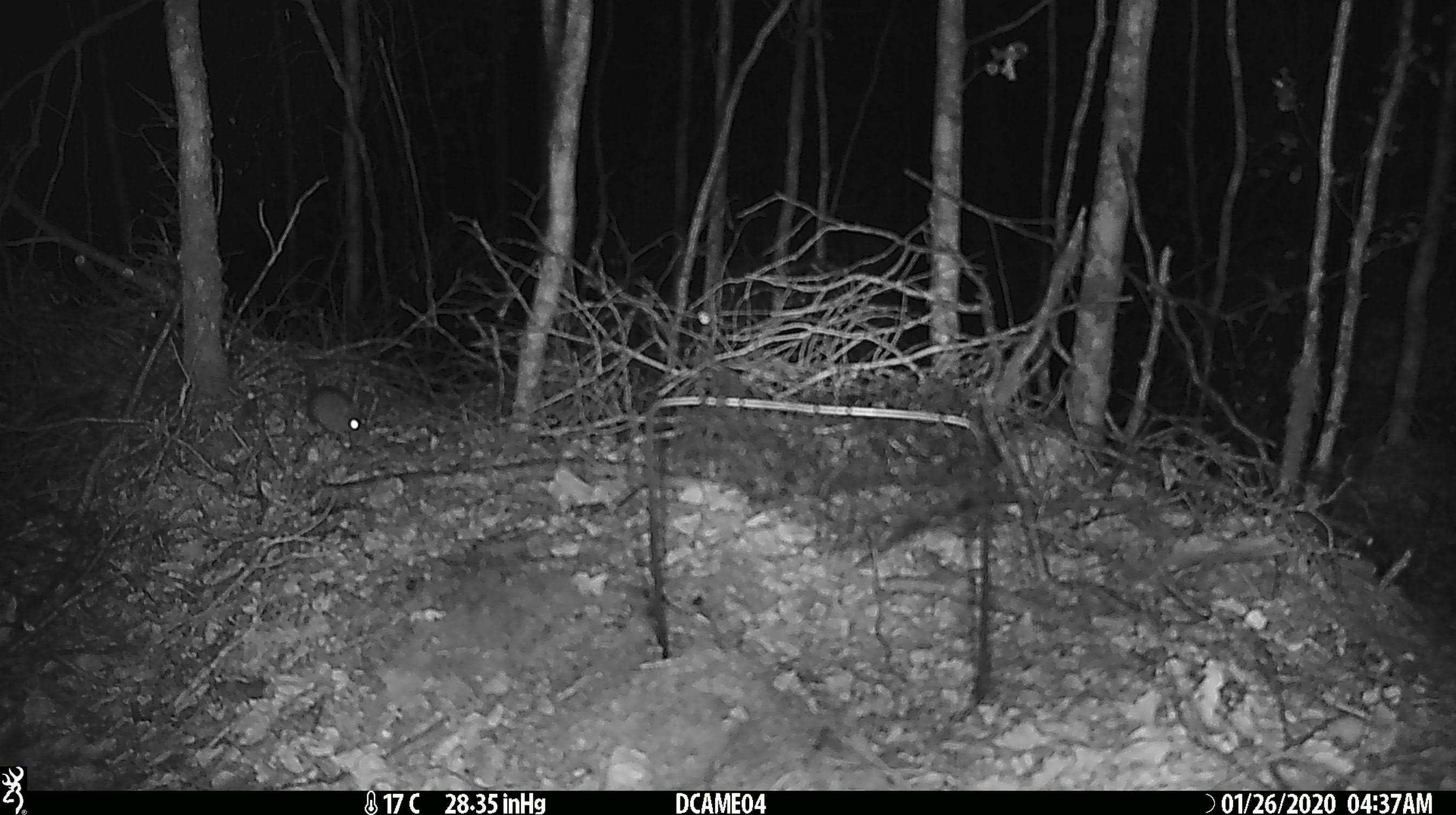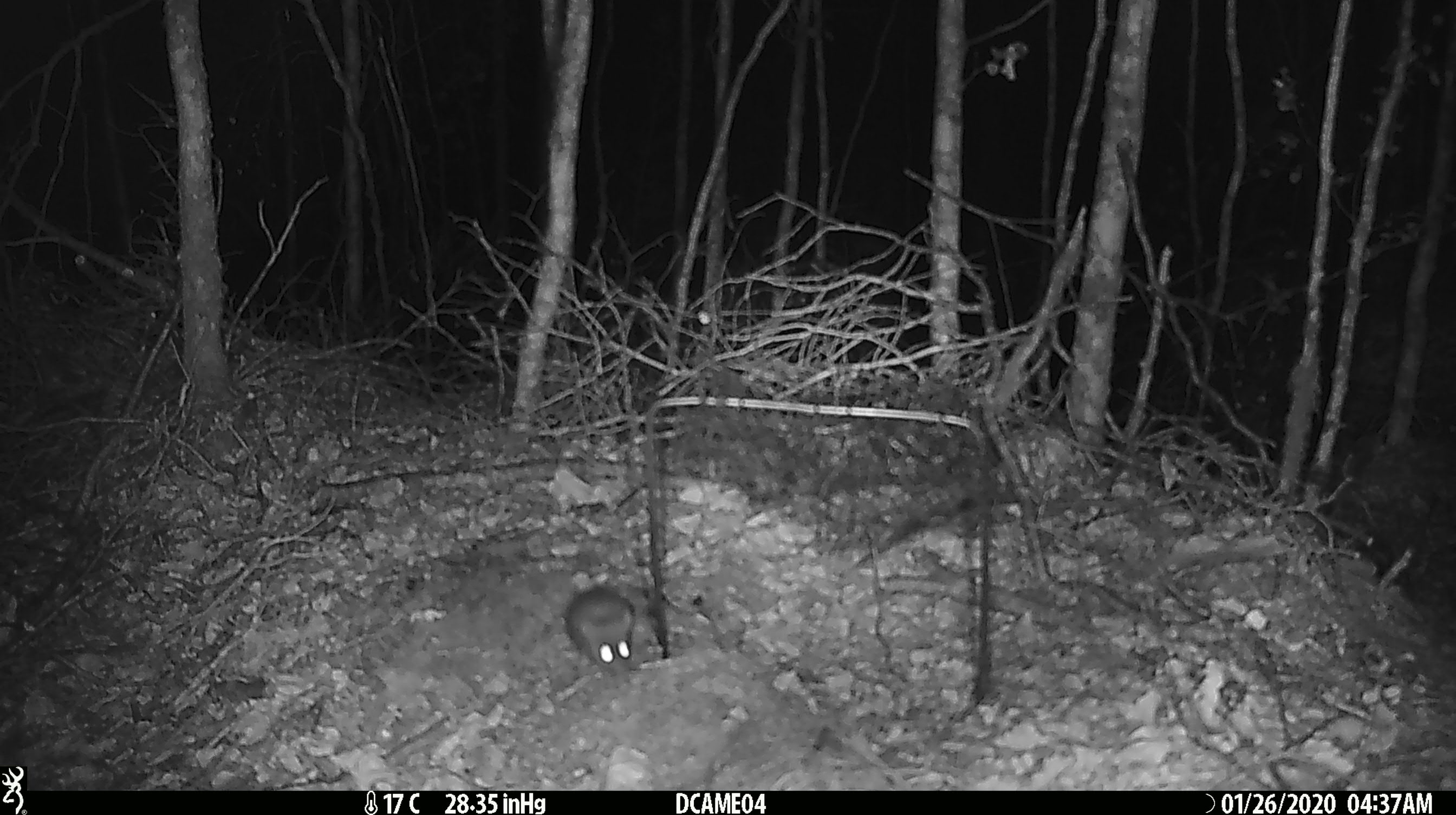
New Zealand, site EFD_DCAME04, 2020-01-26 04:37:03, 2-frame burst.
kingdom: Animalia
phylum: Chordata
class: Mammalia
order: Rodentia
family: Muridae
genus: Mus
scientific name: Mus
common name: mouse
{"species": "mouse (Mus)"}